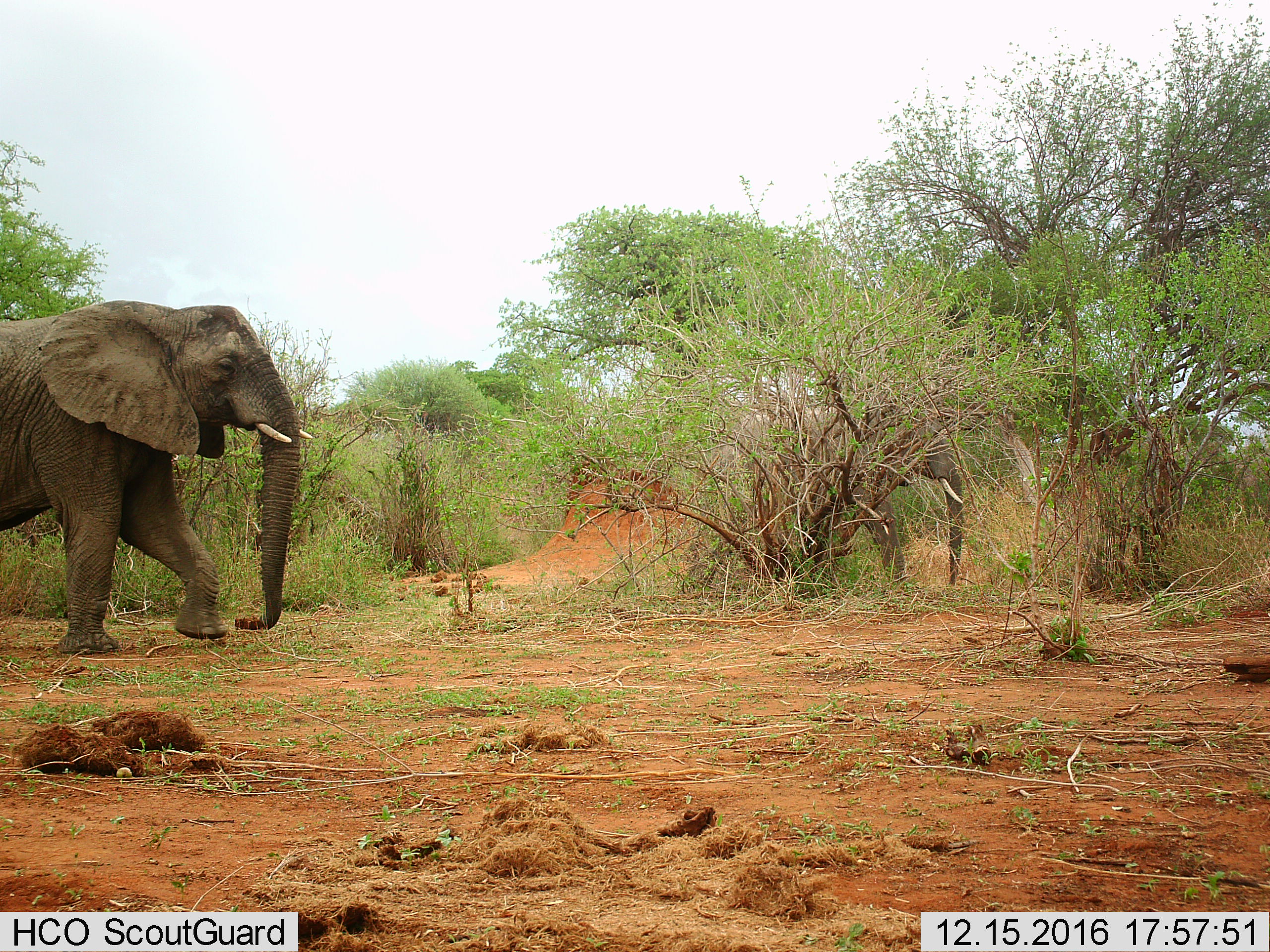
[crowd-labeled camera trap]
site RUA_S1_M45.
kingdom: Animalia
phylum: Chordata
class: Mammalia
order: Proboscidea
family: Elephantidae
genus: Loxodonta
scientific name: Loxodonta africana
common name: african bush elephant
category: elephant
Elephant (african bush elephant) (Loxodonta africana), count 1. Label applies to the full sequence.